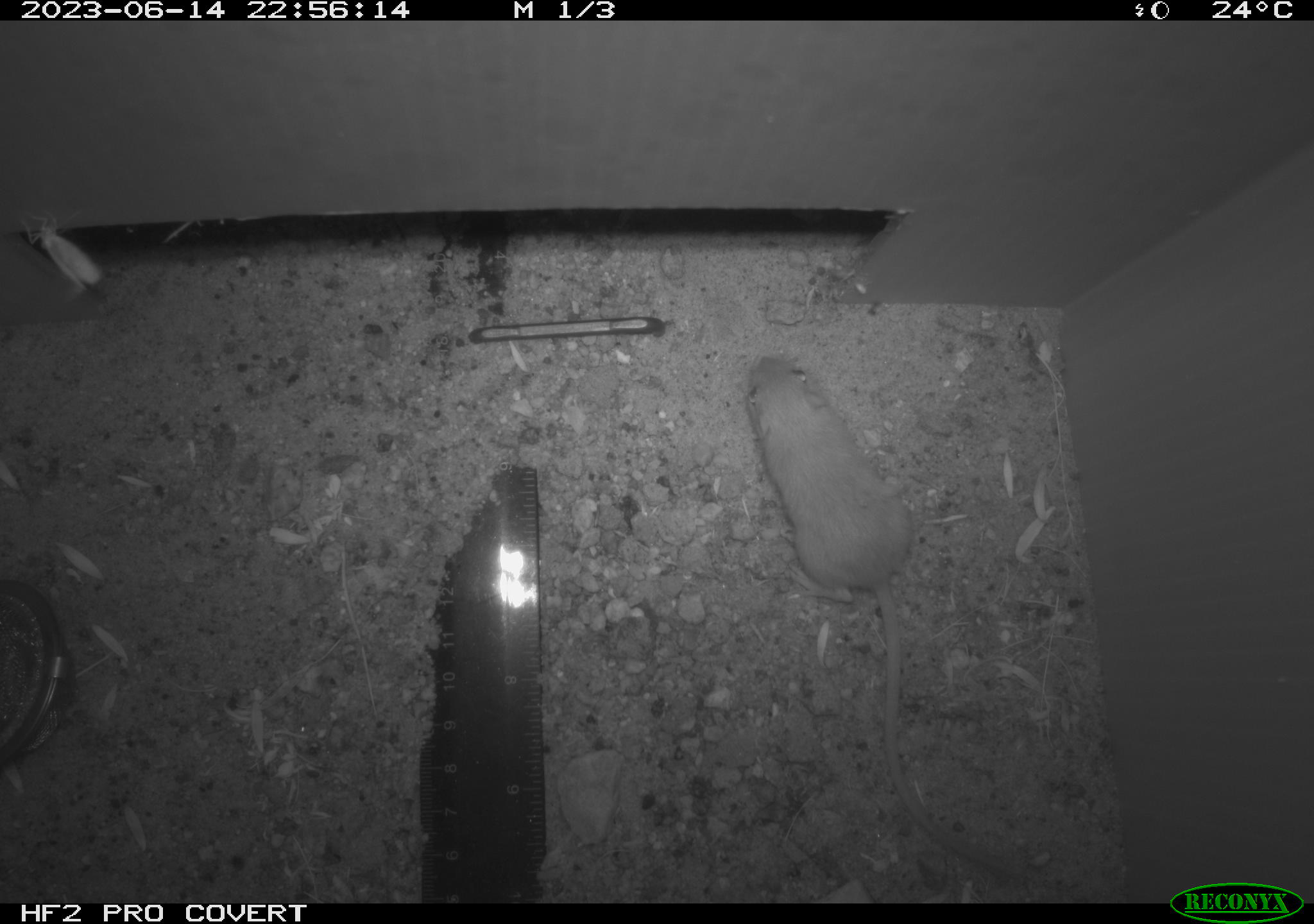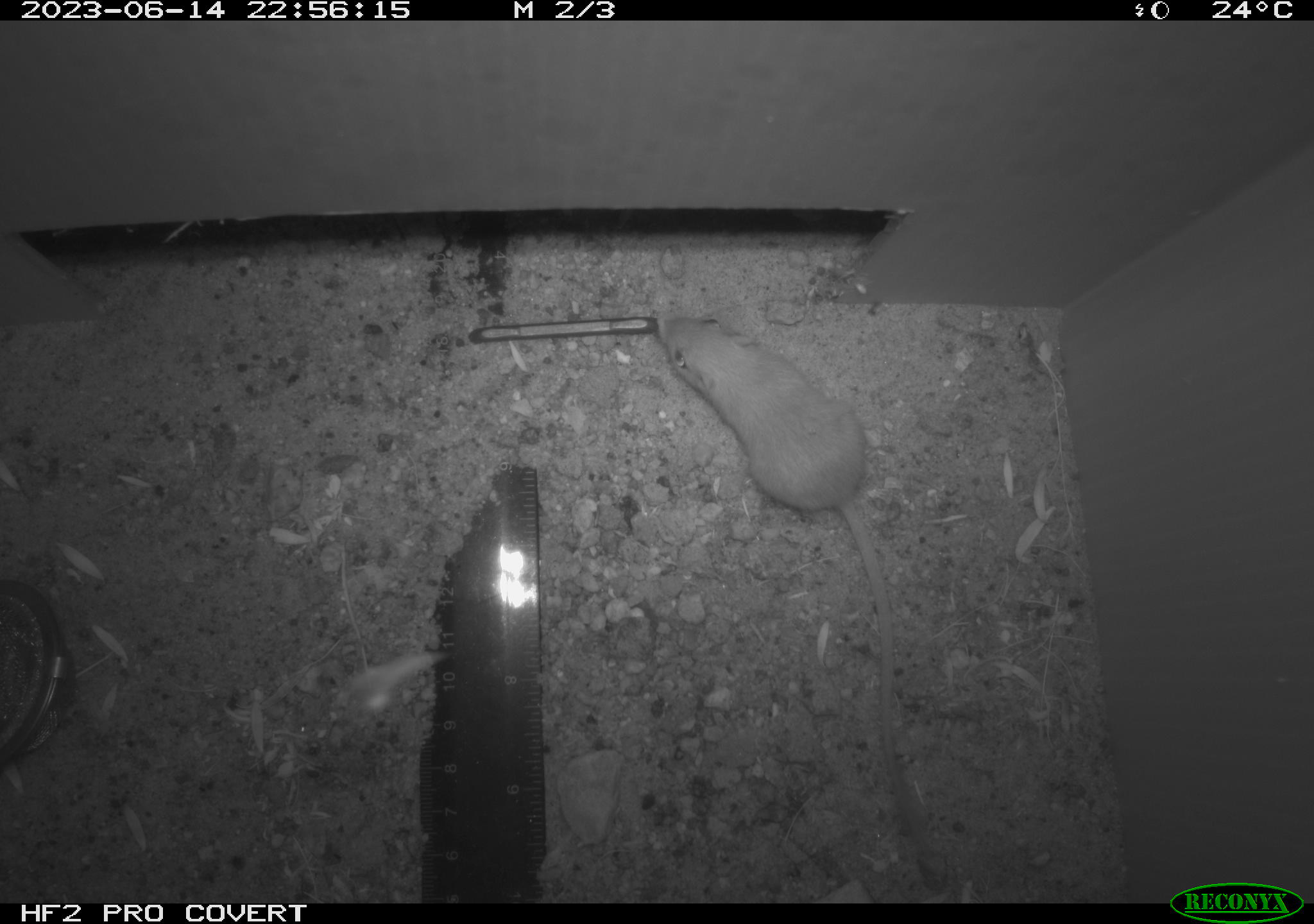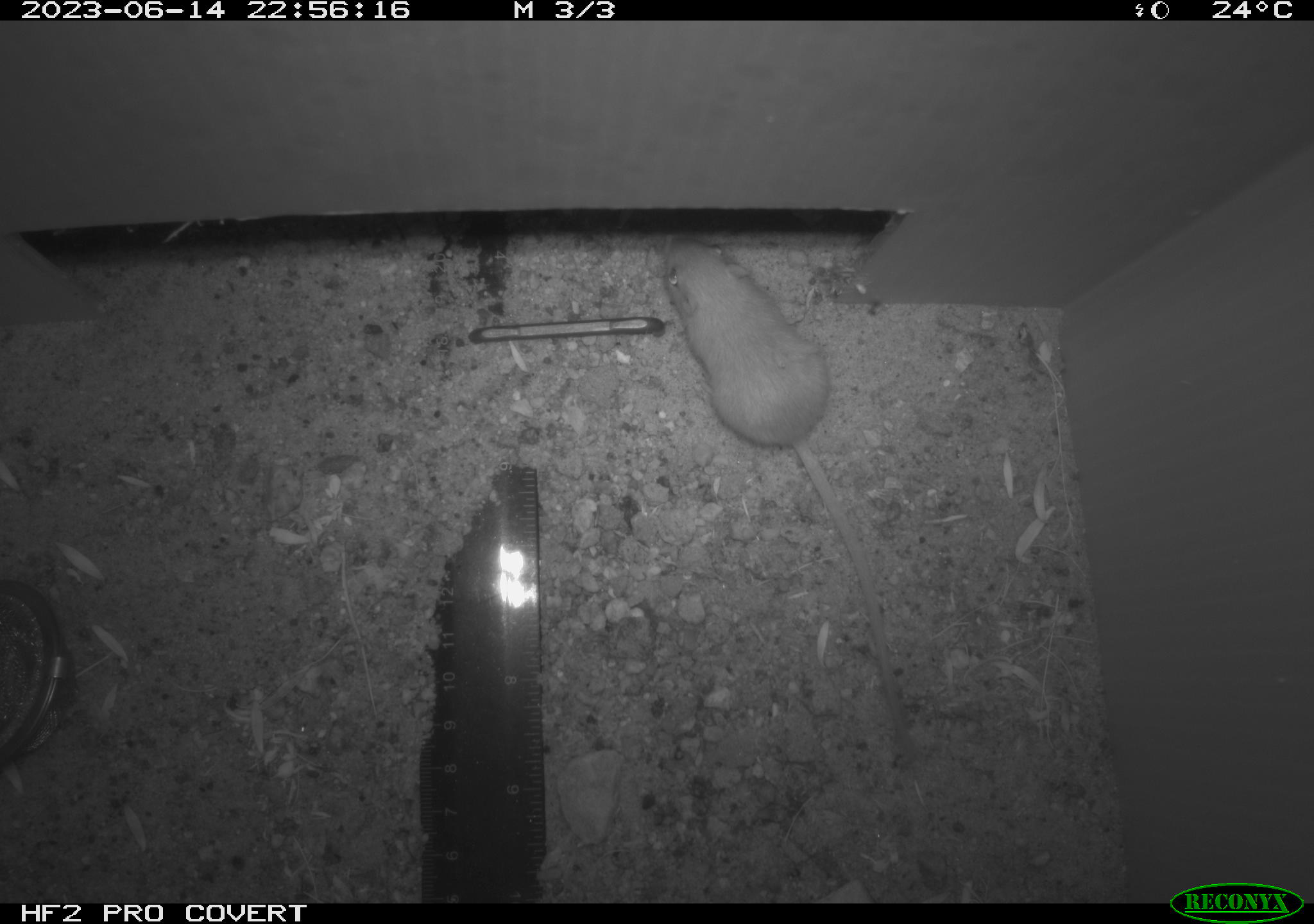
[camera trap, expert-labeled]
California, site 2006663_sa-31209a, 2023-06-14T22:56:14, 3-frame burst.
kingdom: Animalia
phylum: Chordata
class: Mammalia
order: Rodentia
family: Heteromyidae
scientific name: Heteromyidae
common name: kangaroo rats and pocket mice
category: heteromyidae family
Heteromyidae family (kangaroo rats and pocket mice) (Heteromyidae).